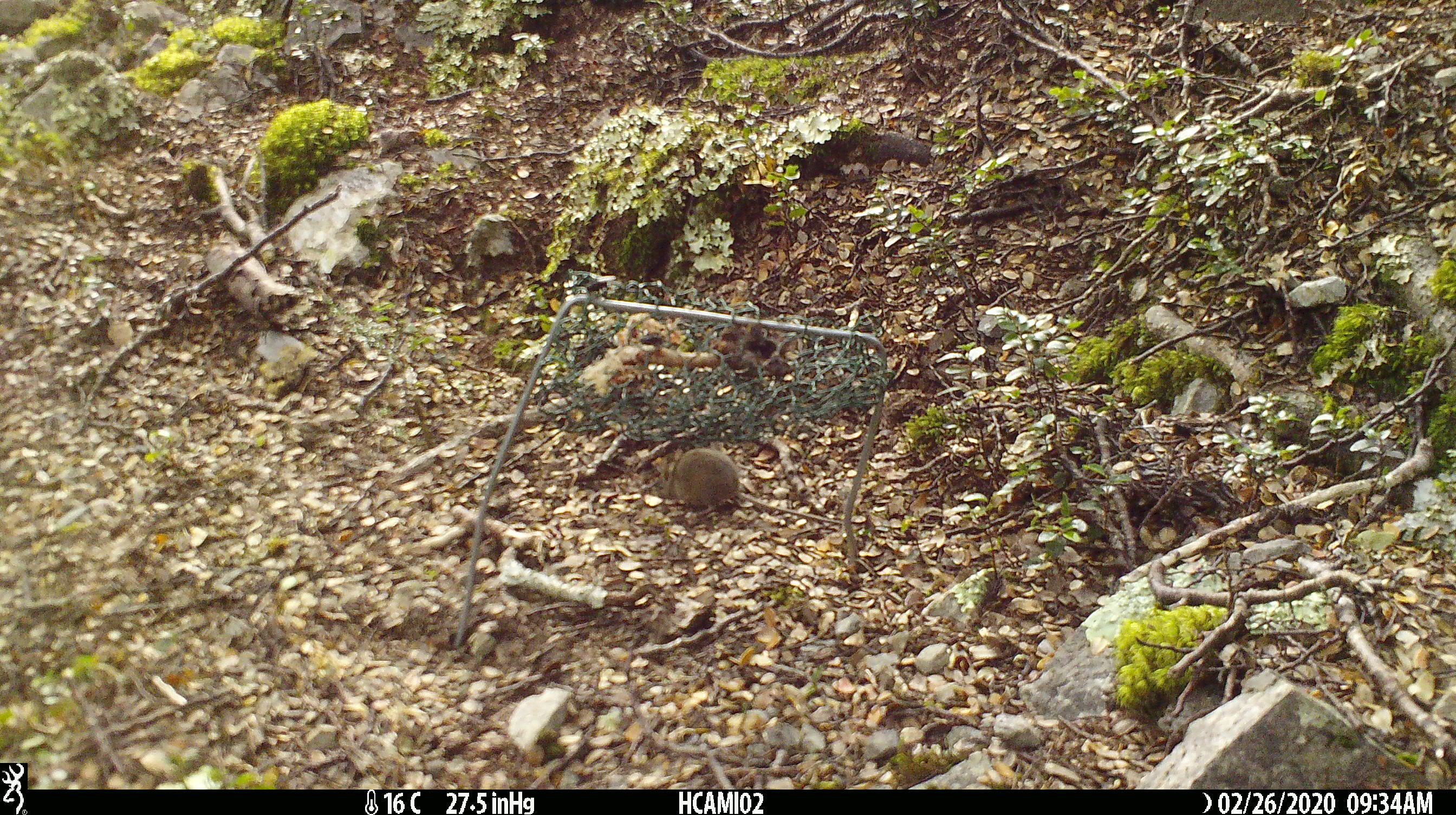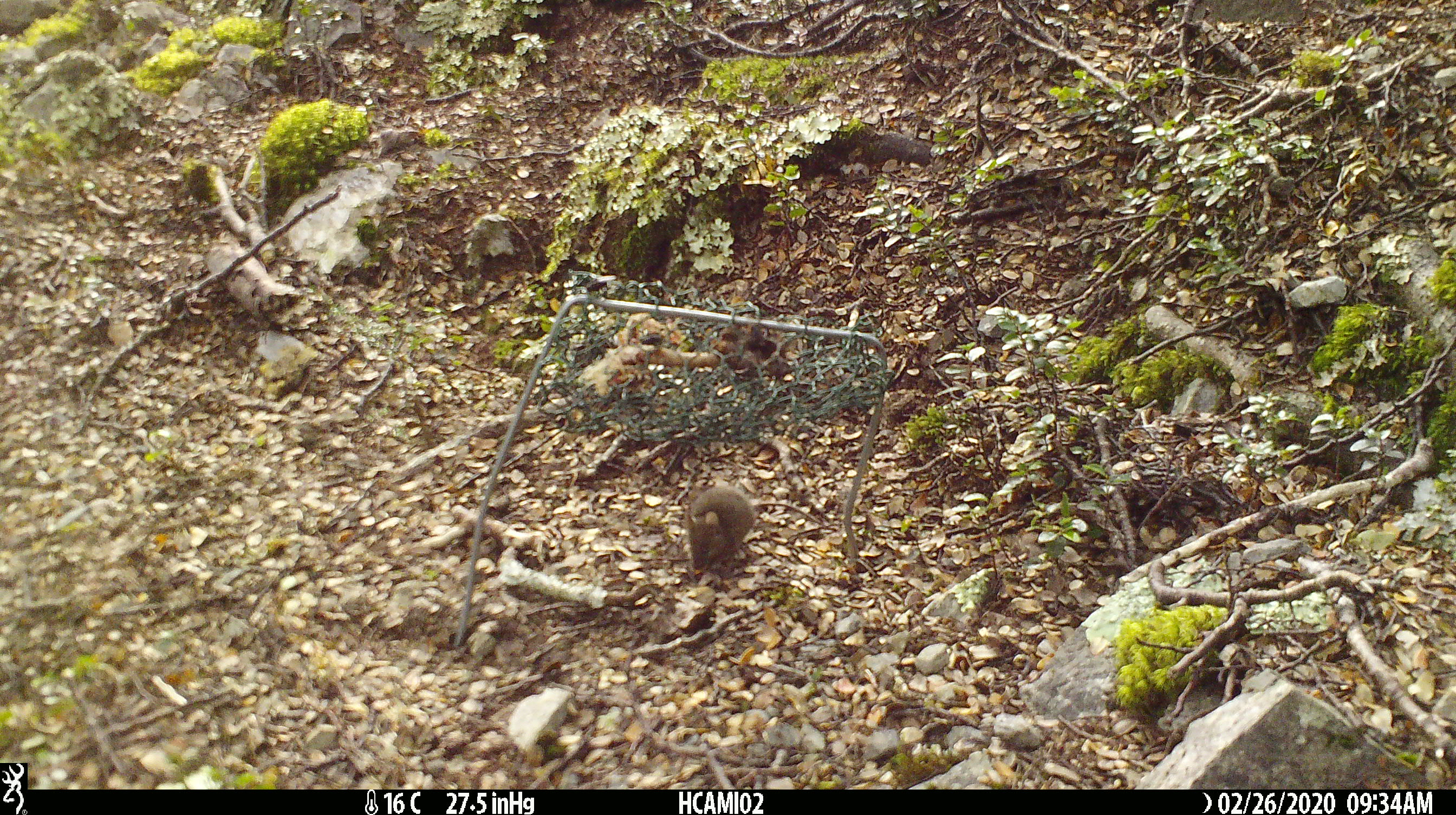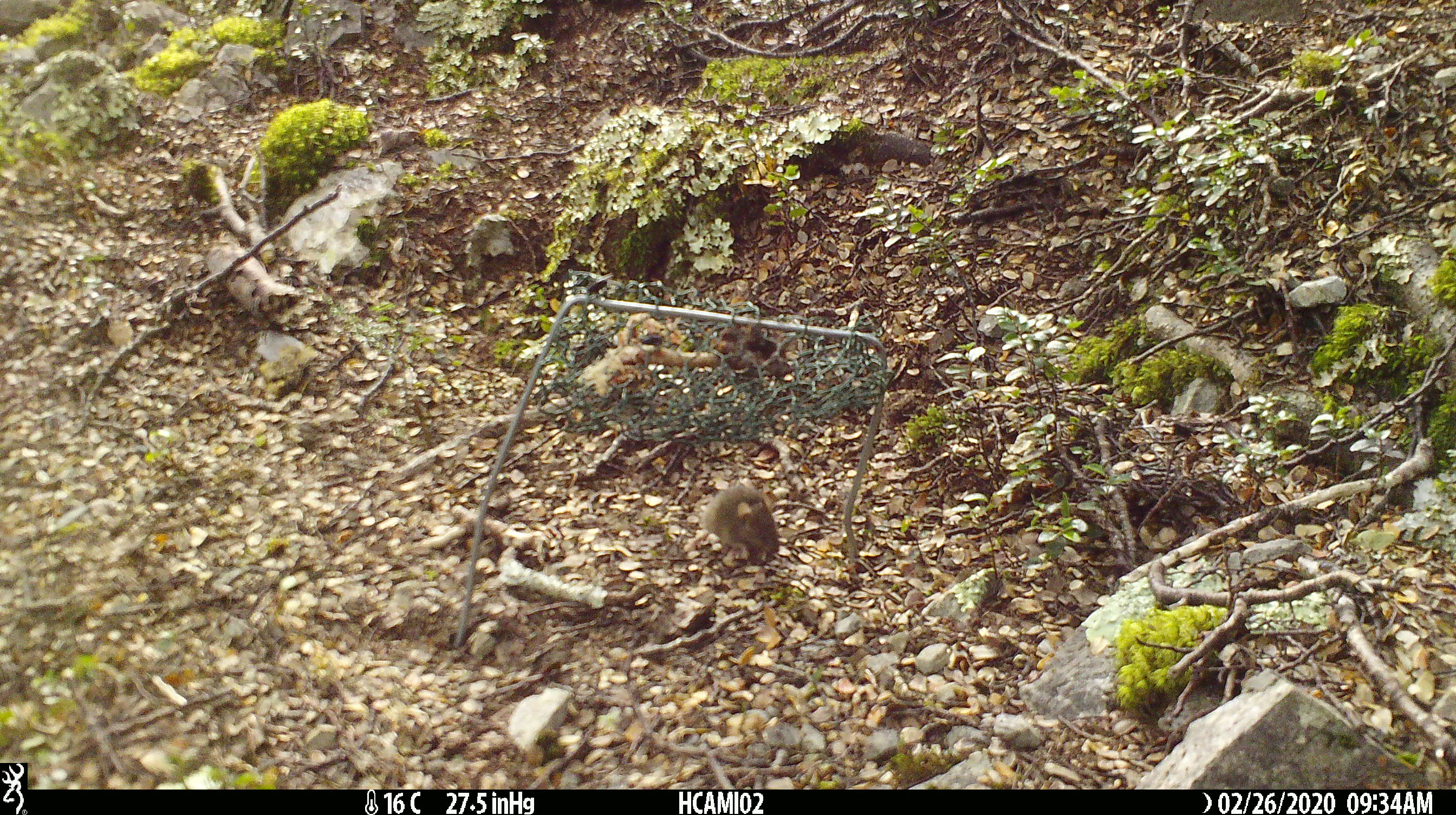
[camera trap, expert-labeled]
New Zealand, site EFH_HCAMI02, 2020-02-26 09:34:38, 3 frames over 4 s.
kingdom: Animalia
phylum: Chordata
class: Mammalia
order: Rodentia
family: Muridae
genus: Mus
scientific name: Mus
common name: mouse